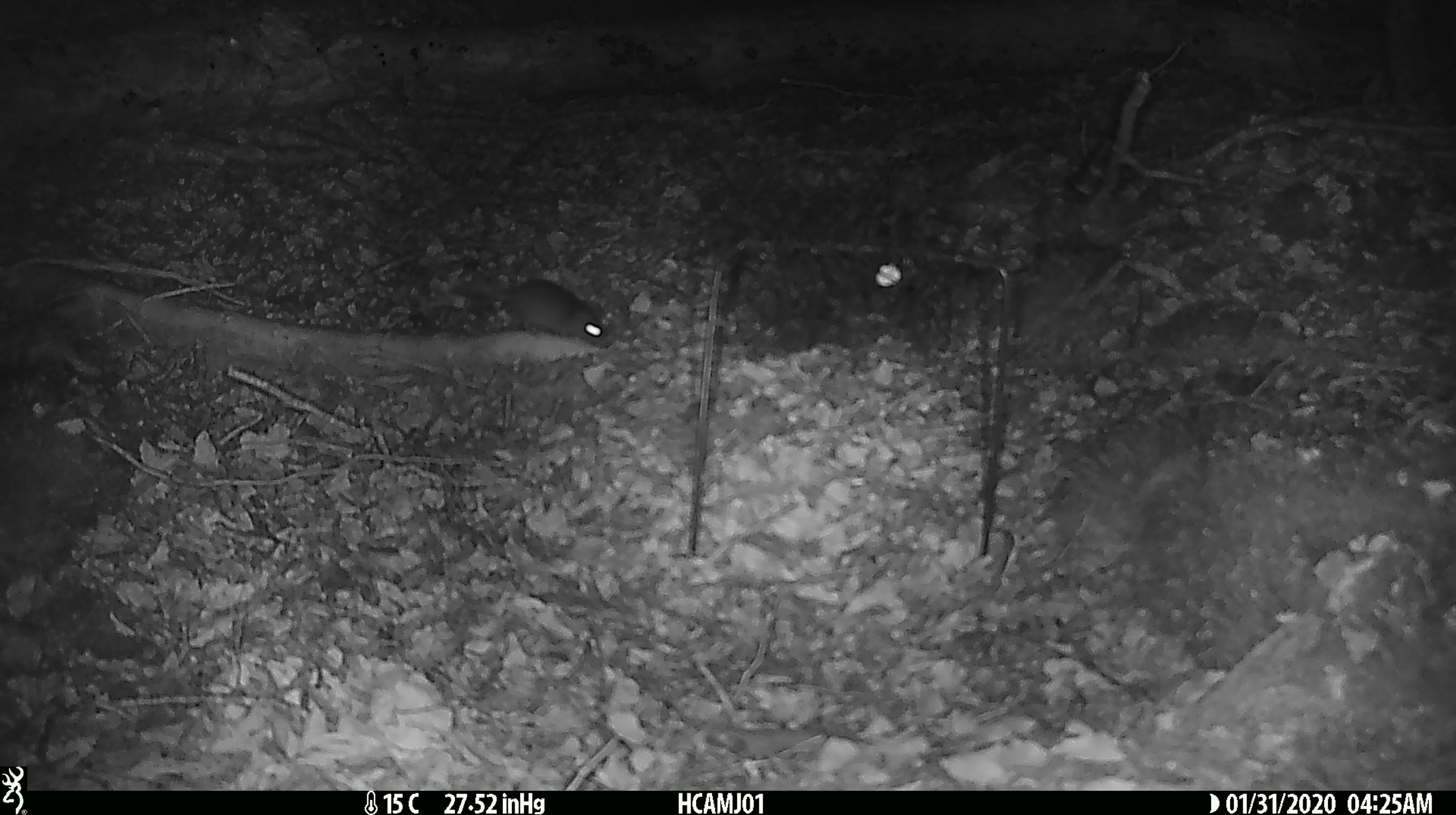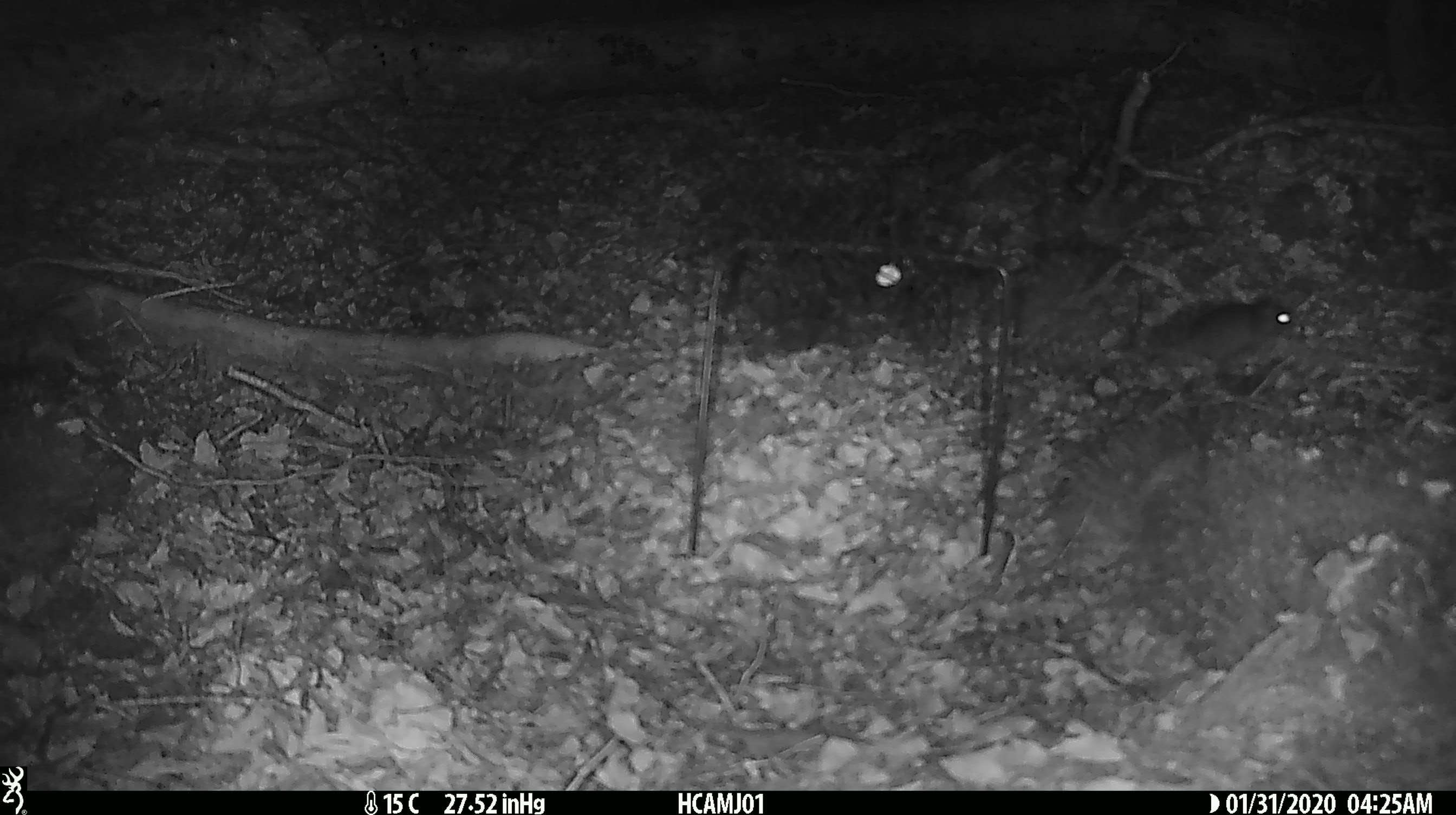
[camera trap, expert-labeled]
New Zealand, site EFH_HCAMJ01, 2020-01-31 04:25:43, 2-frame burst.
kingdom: Animalia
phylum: Chordata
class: Mammalia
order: Rodentia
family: Muridae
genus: Mus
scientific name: Mus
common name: mouse